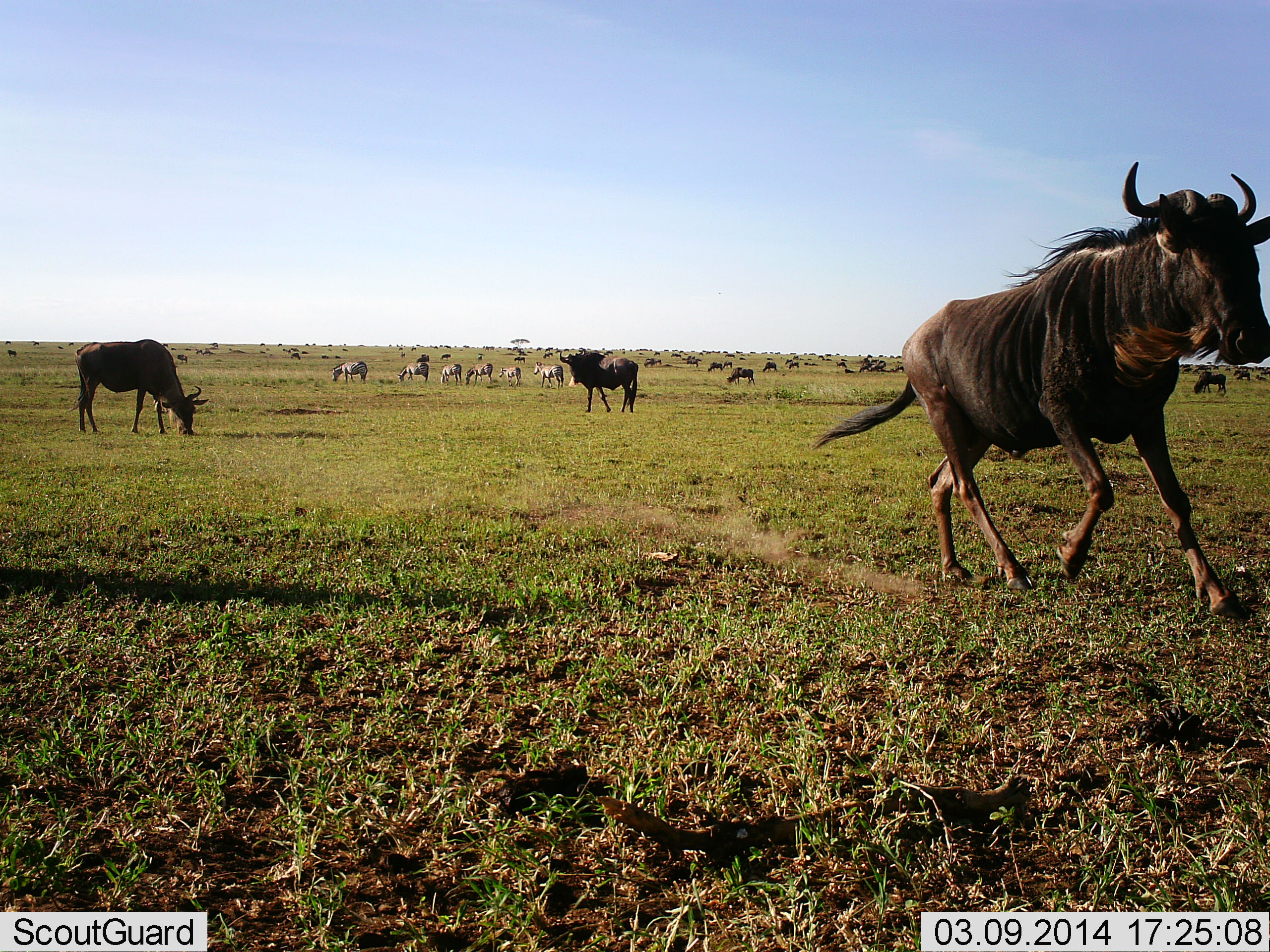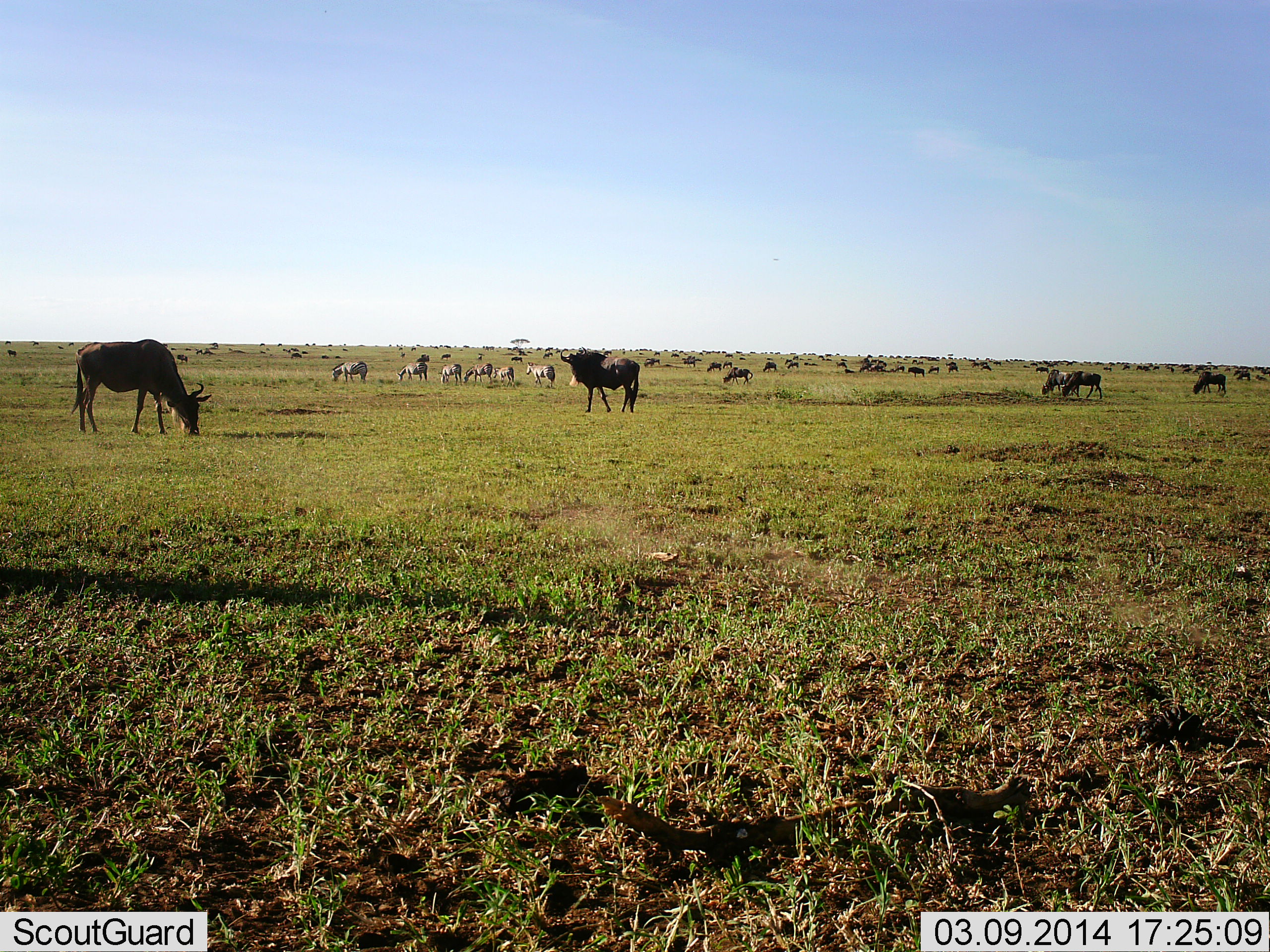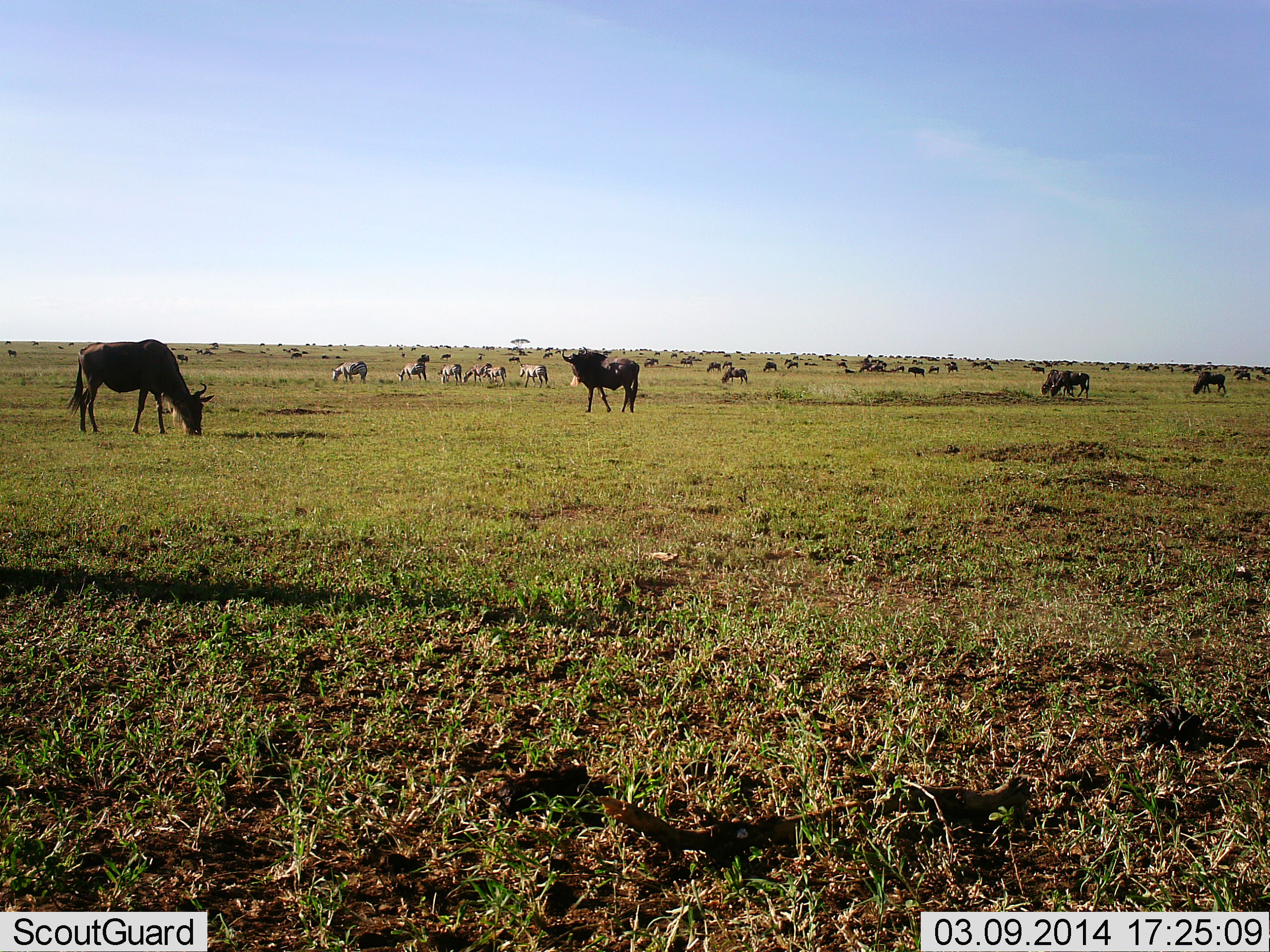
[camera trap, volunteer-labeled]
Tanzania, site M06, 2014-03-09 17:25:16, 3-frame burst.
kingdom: Animalia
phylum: Chordata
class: Mammalia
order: Artiodactyla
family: Bovidae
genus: Connochaetes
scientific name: Connochaetes taurinus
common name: blue wildebeest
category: wildebeest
Wildebeest (blue wildebeest) (Connochaetes taurinus), count 11-50. Behavior (volunteer vote fractions): standing 63%, resting 10%, moving 63%, interacting 0%. Young present (vote fraction): 0%. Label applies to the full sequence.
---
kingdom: Animalia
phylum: Chordata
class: Mammalia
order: Perissodactyla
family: Equidae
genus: Equus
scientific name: Equus quagga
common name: plains zebra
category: zebra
Zebra (plains zebra) (Equus quagga), count 6. Behavior (volunteer vote fractions): standing 36%, resting 0%, moving 14%, interacting 0%. Young present (vote fraction): 0%. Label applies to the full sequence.